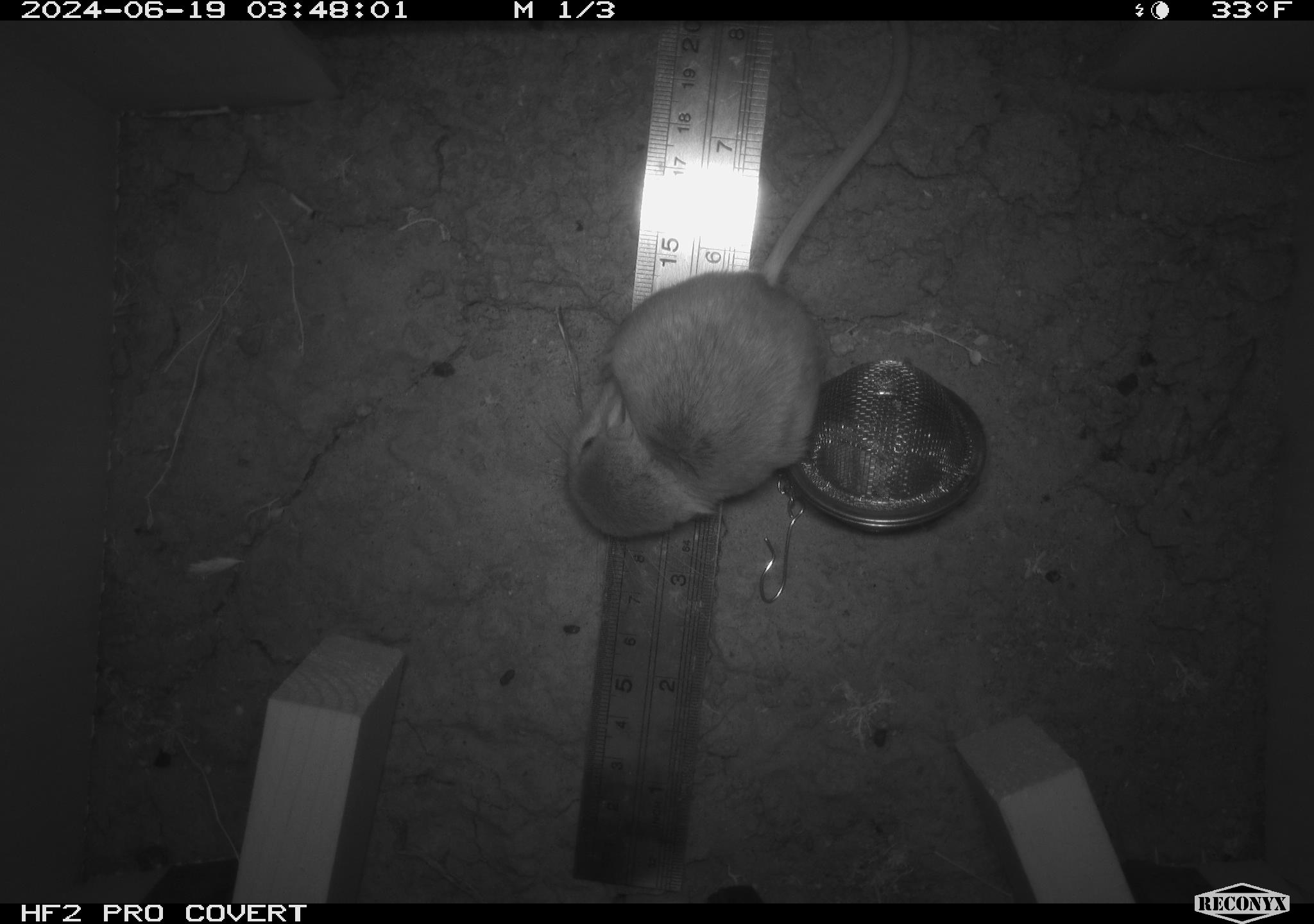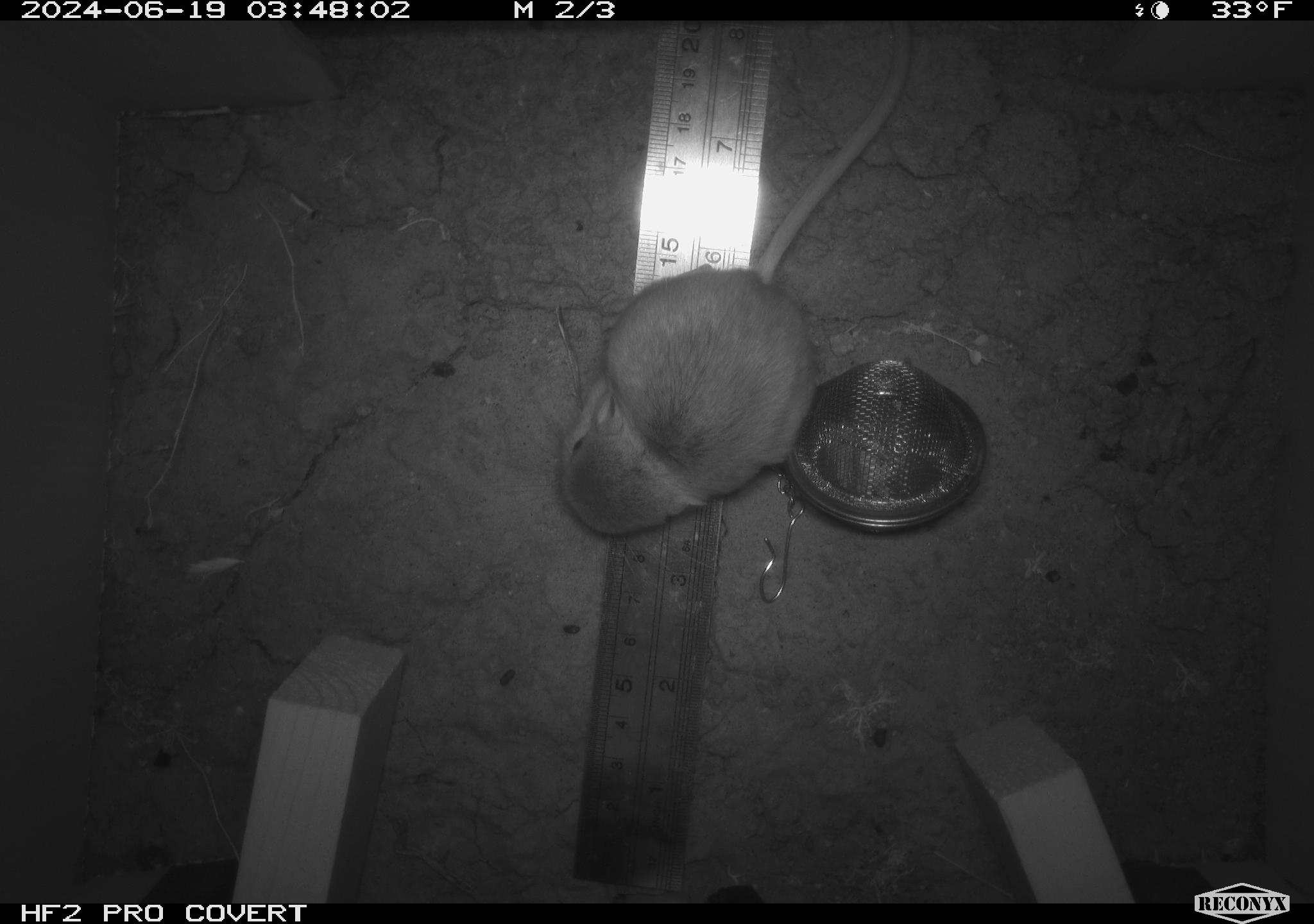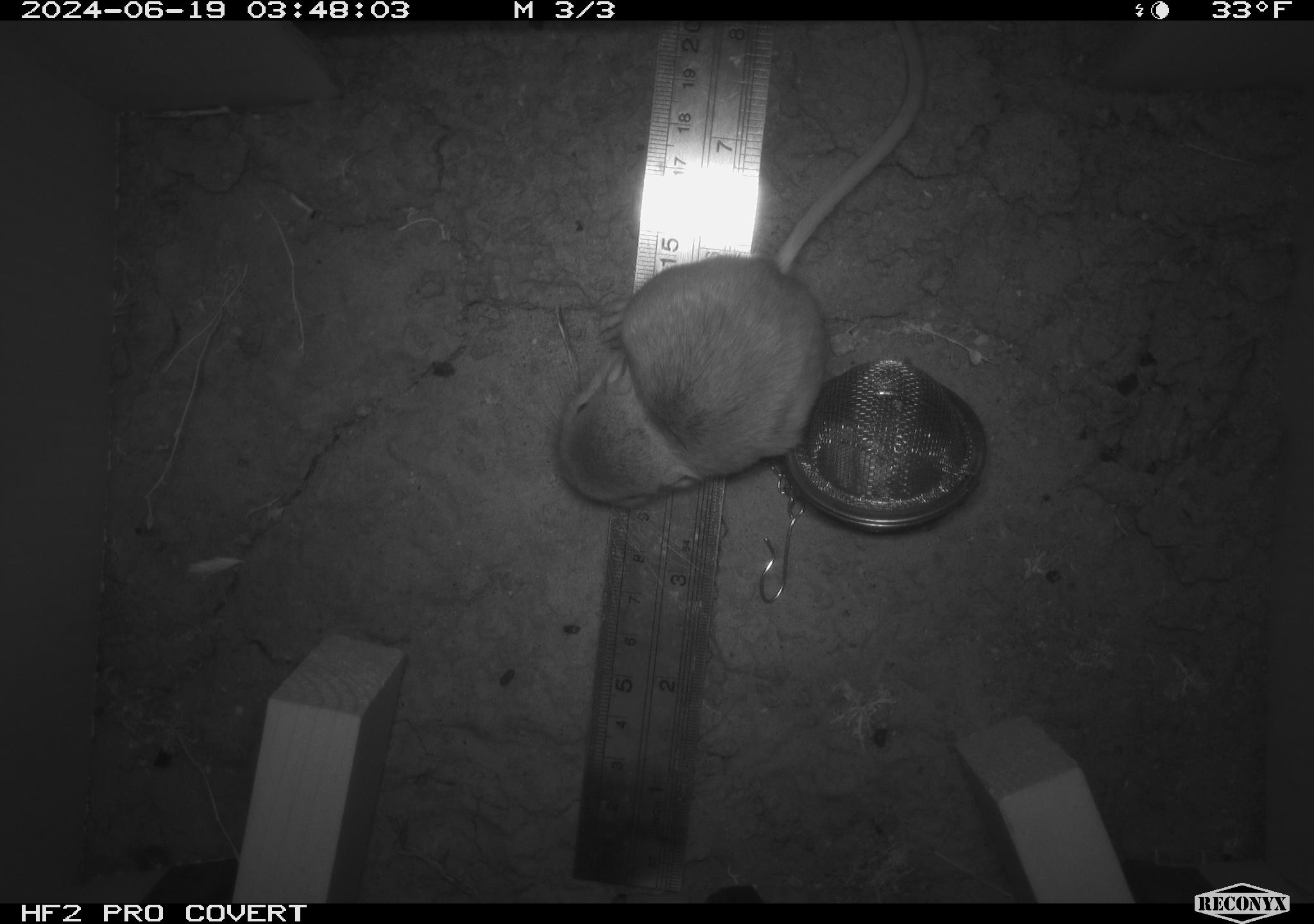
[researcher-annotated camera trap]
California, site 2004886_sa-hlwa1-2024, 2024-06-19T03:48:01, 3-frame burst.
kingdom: Animalia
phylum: Chordata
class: Mammalia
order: Rodentia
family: Heteromyidae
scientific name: Heteromyidae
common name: kangaroo rats and pocket mice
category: heteromyidae family